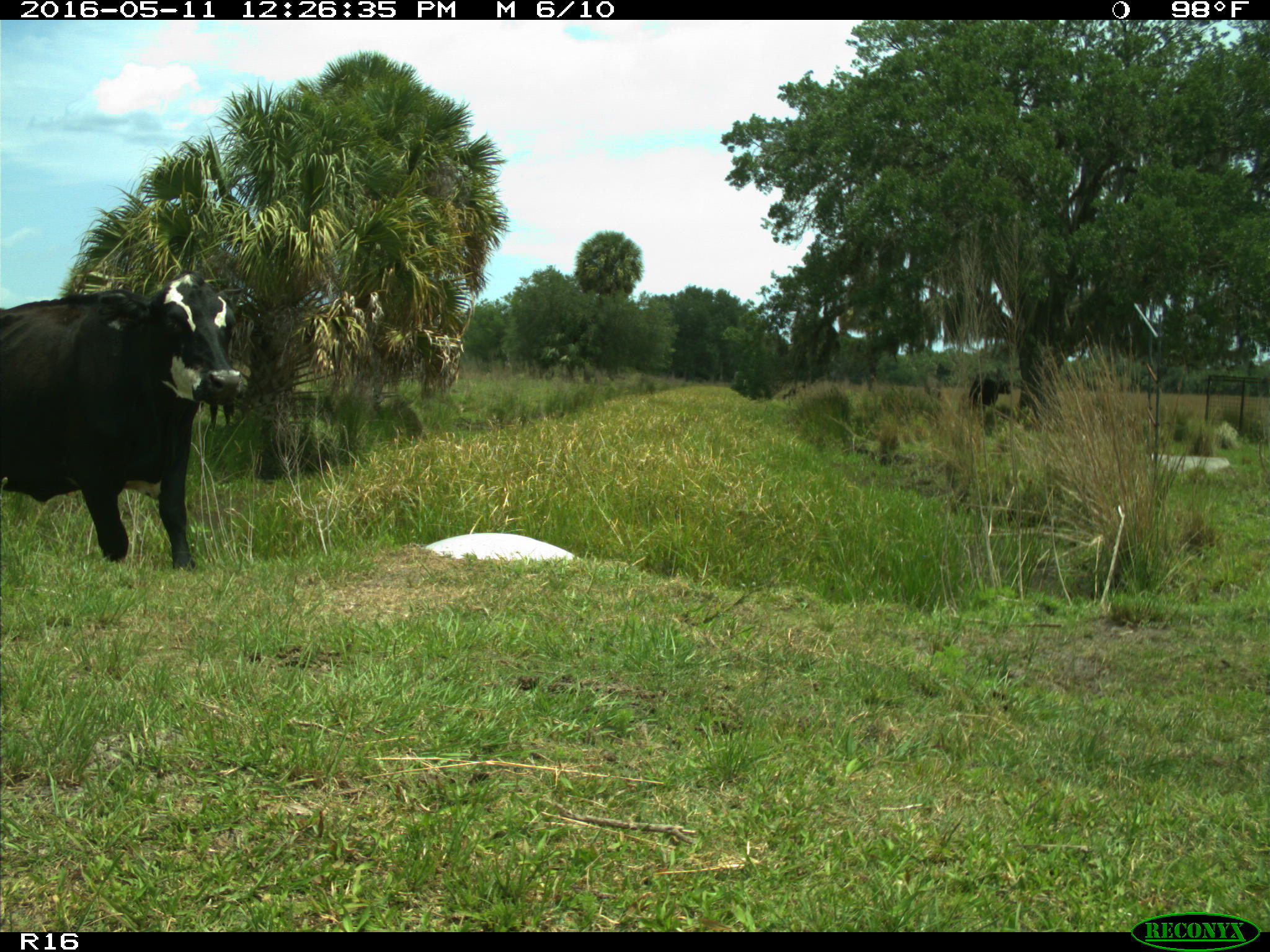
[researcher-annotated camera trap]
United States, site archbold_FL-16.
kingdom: Animalia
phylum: Chordata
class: Mammalia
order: Artiodactyla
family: Bovidae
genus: Bos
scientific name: Bos taurus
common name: domestic cow